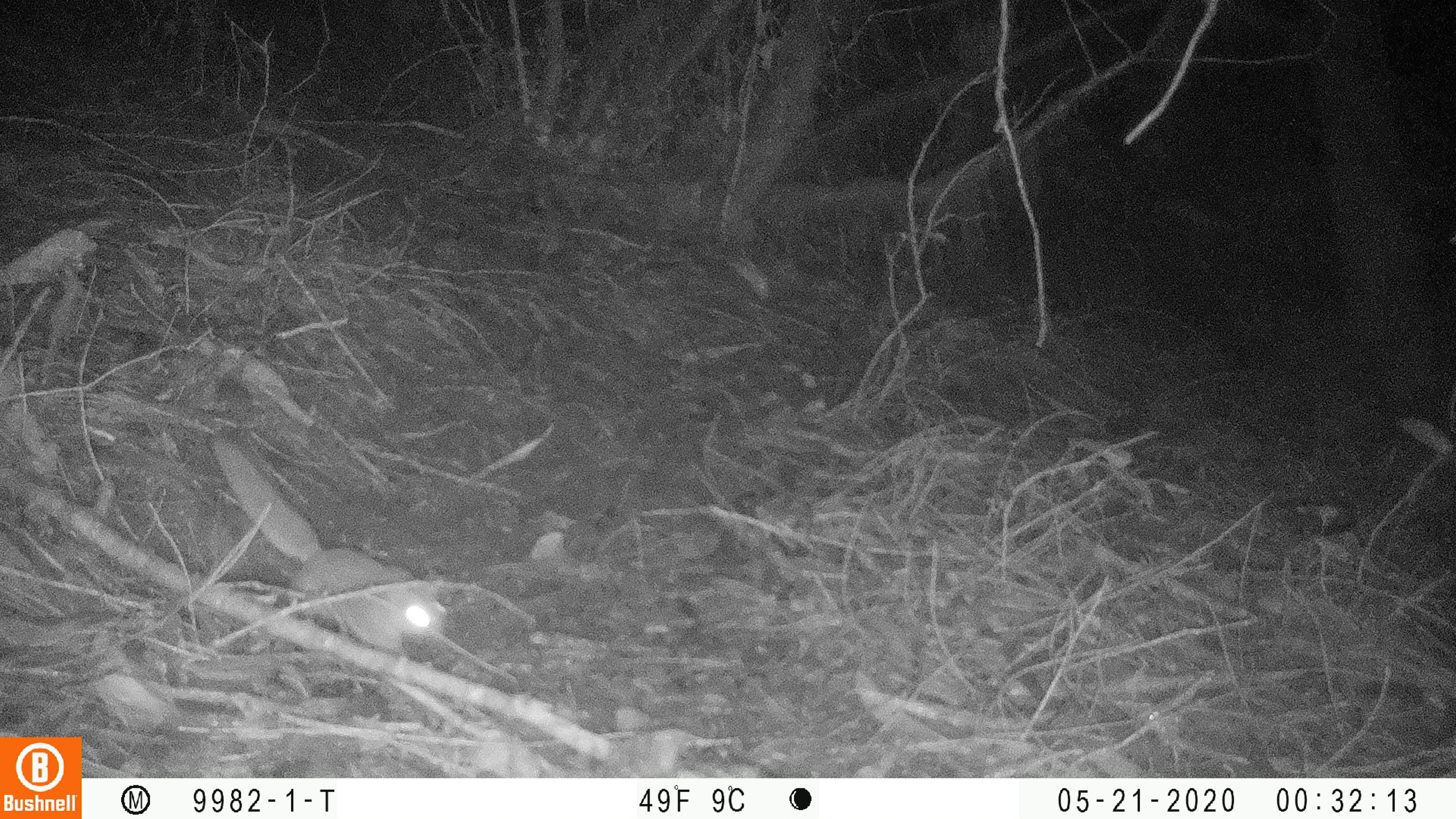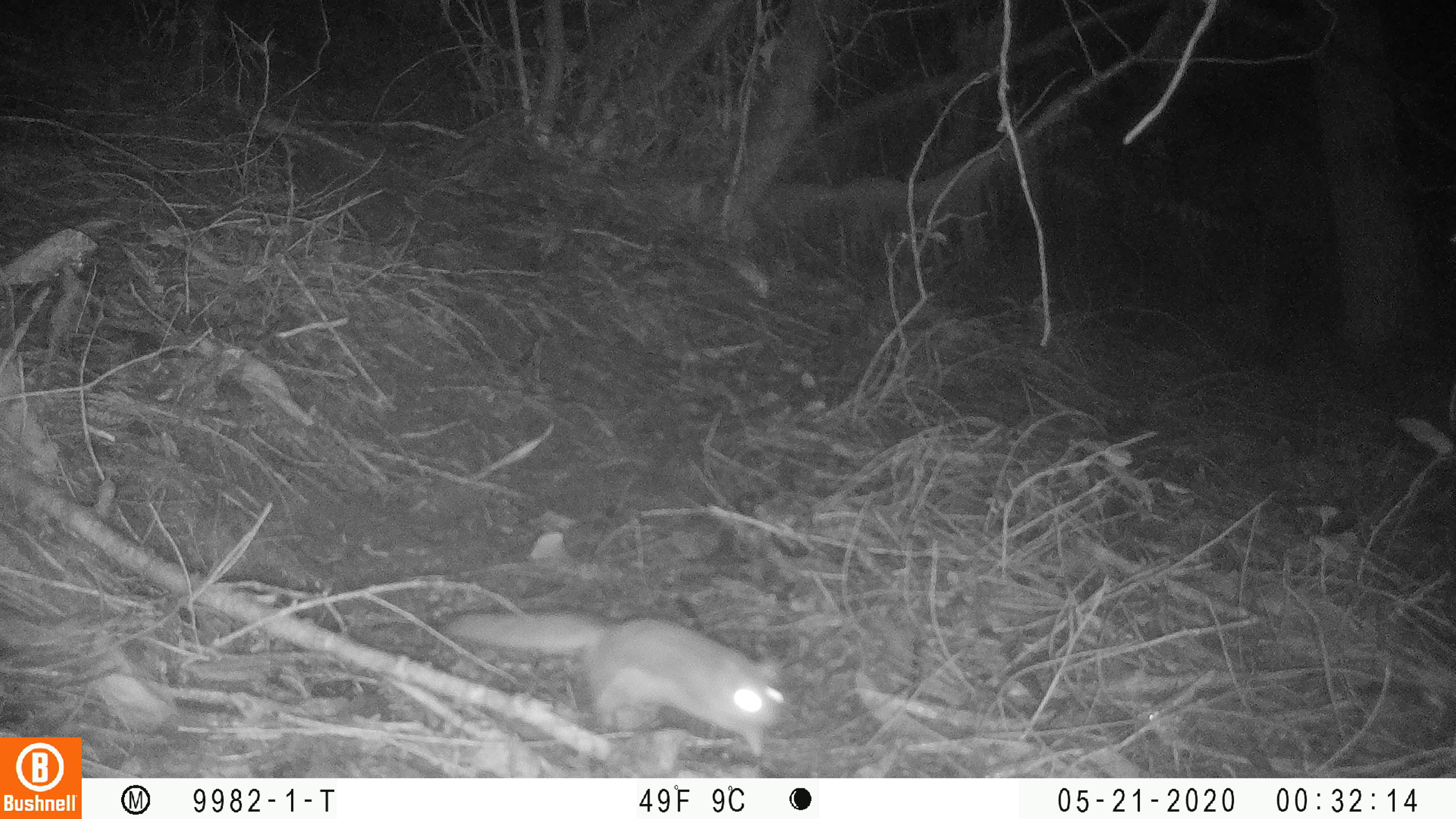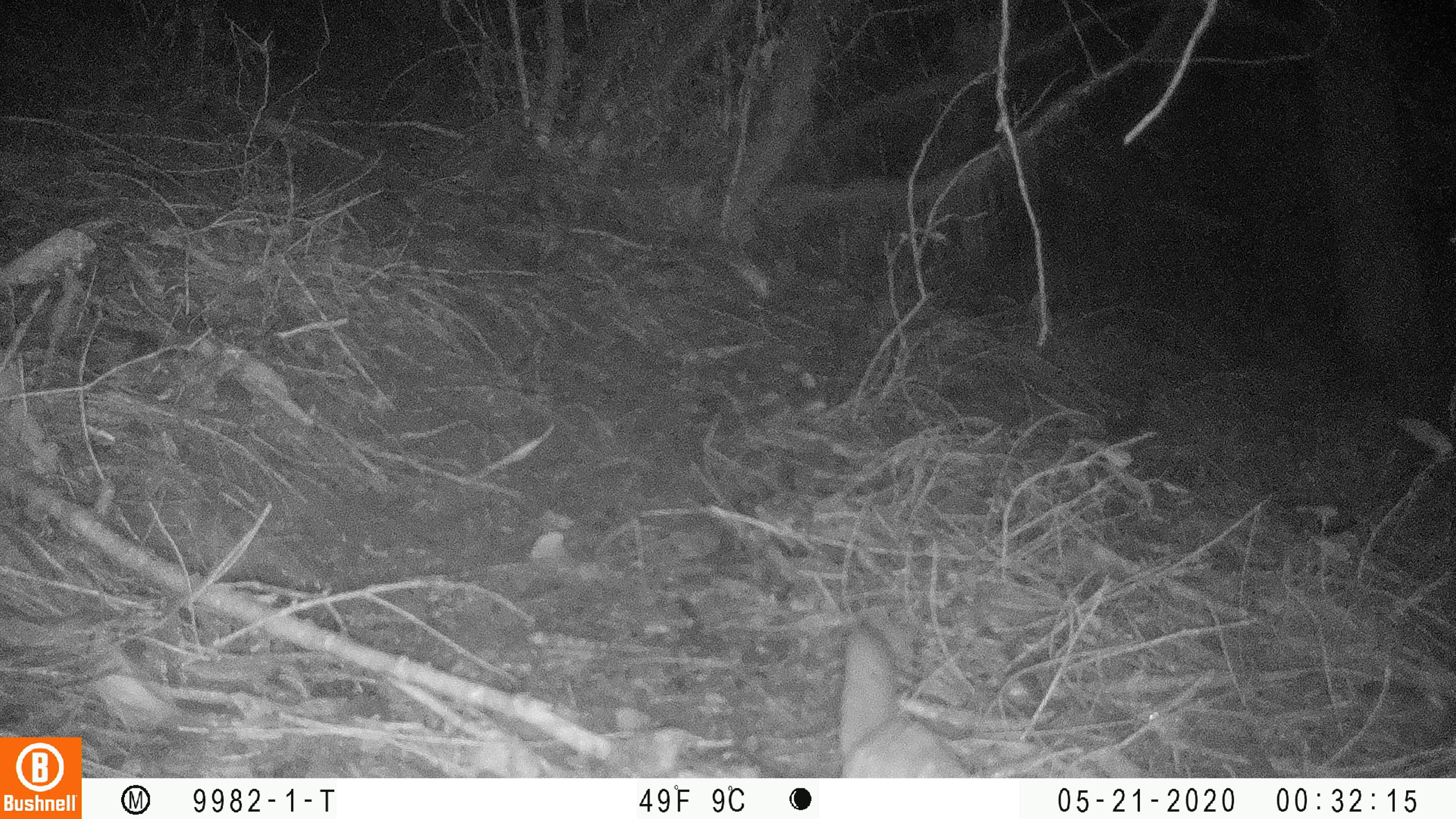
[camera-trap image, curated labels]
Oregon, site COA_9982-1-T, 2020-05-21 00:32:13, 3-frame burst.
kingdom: Animalia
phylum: Chordata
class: Mammalia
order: Rodentia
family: Sciuridae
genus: Glaucomys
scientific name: Glaucomys oregonensis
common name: humboldt's flying squirrel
Humboldt's flying squirrel (Glaucomys oregonensis).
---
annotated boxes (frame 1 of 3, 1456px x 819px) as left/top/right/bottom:
humboldt's flying squirrel: 194/422/460/670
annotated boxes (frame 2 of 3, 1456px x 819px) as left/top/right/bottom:
humboldt's flying squirrel: 421/604/808/765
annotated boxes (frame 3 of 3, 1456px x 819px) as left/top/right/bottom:
humboldt's flying squirrel: 824/613/987/770